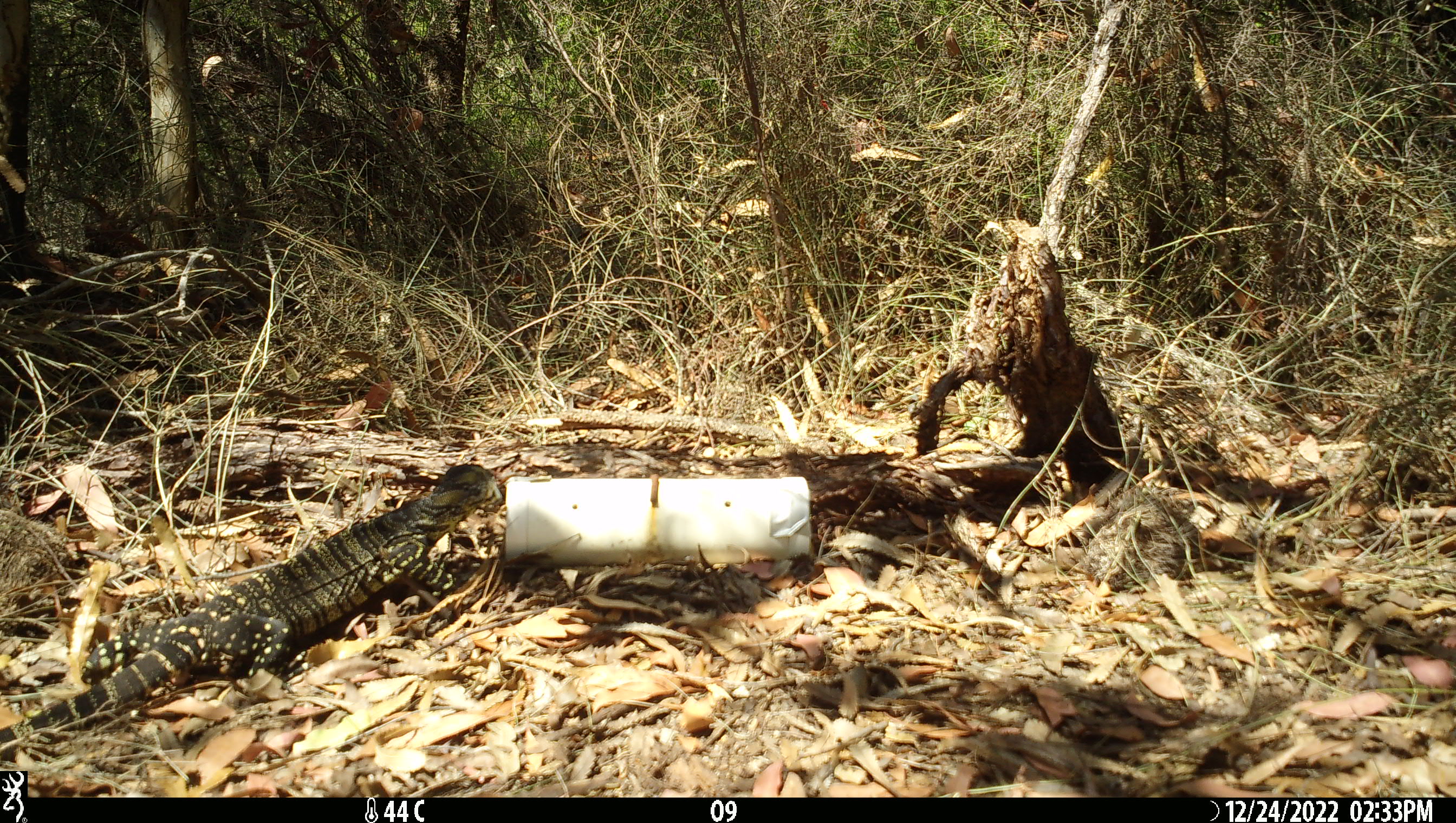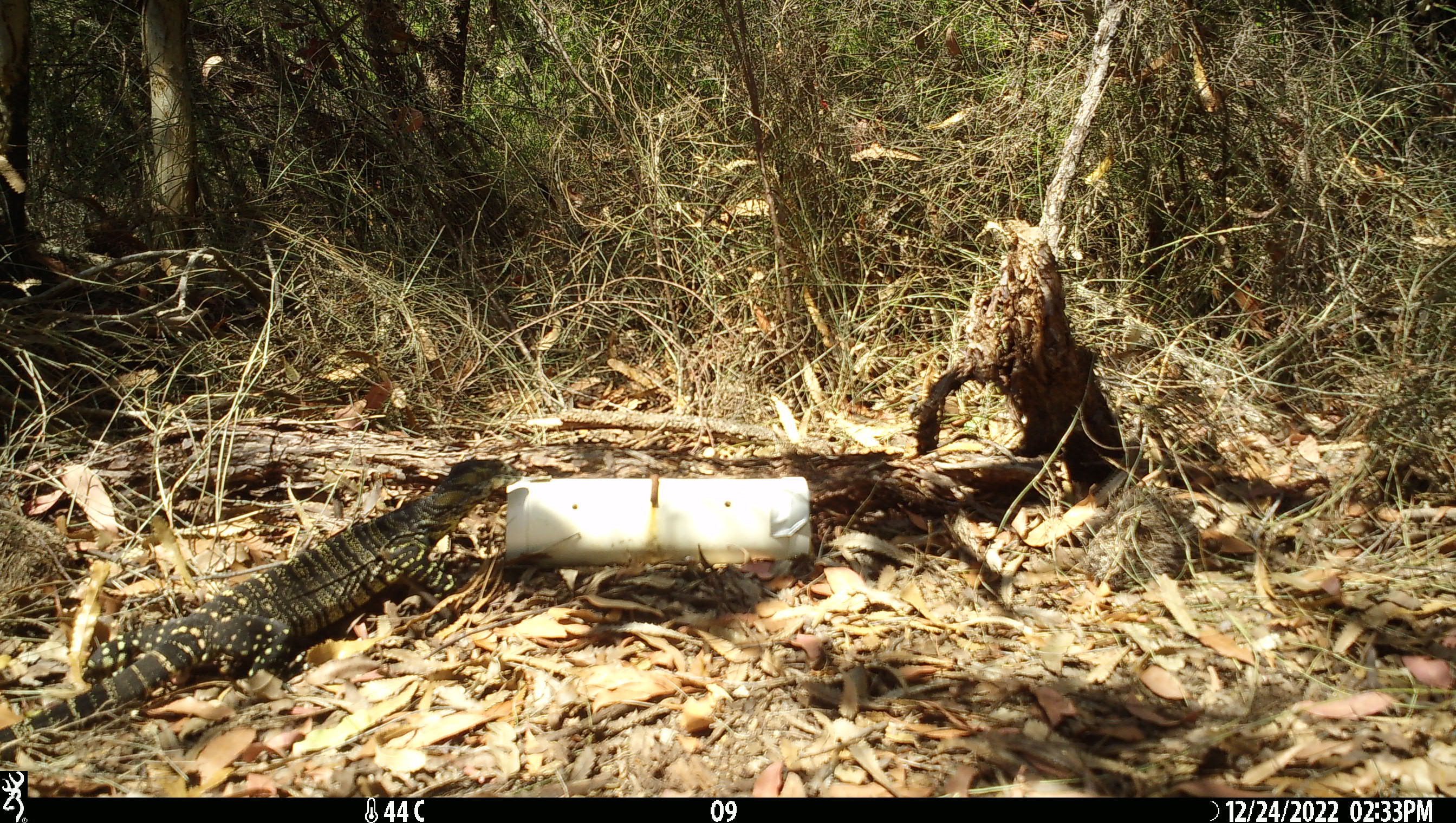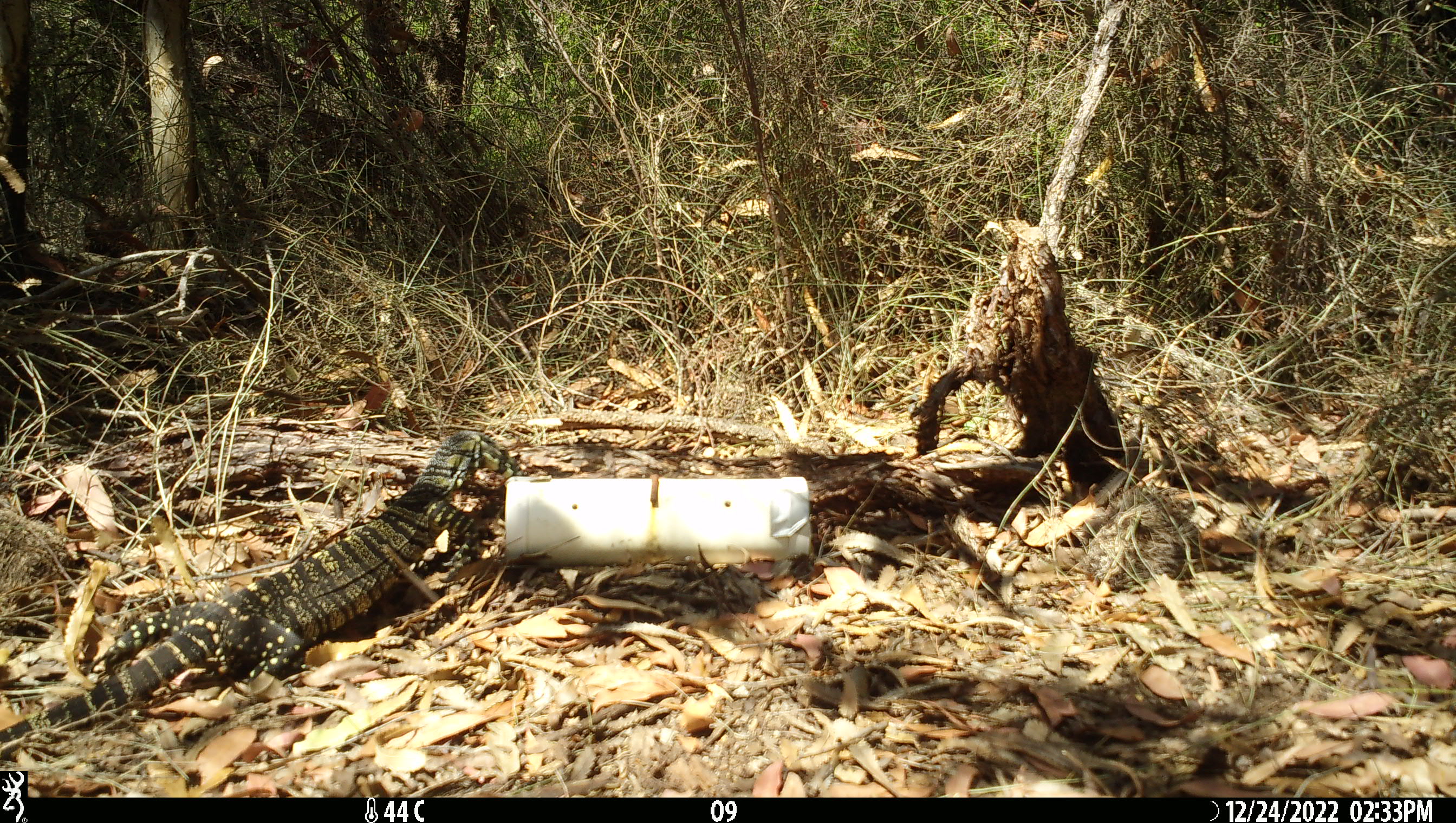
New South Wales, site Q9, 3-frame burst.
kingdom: Animalia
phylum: Chordata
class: Reptilia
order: Squamata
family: Varanidae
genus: Varanus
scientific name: Varanus varius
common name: lace monitor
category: goanna